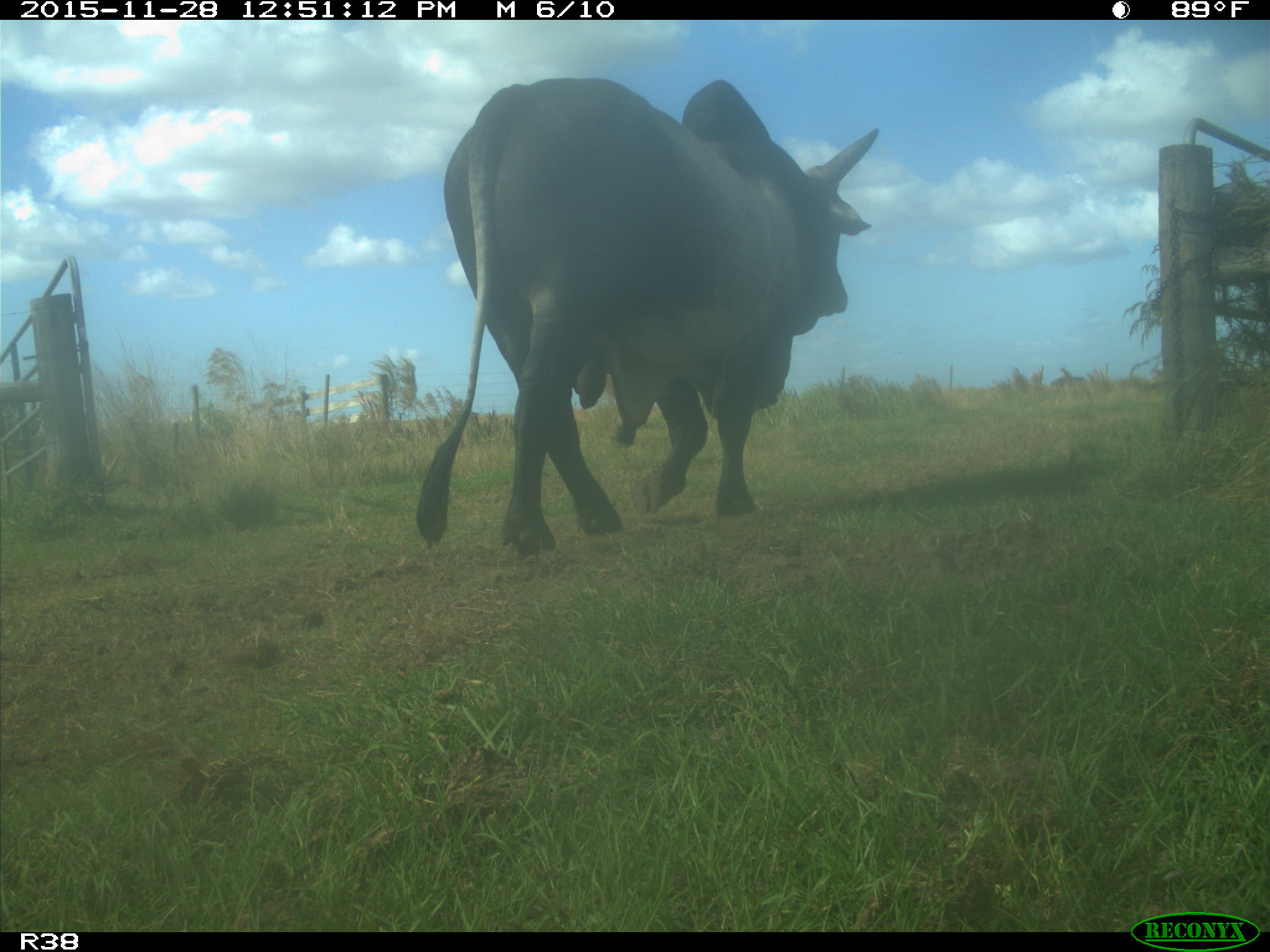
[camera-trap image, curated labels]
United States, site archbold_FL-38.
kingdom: Animalia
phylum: Chordata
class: Mammalia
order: Artiodactyla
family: Bovidae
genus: Bos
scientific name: Bos taurus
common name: domestic cow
Bos taurus (domestic cow).